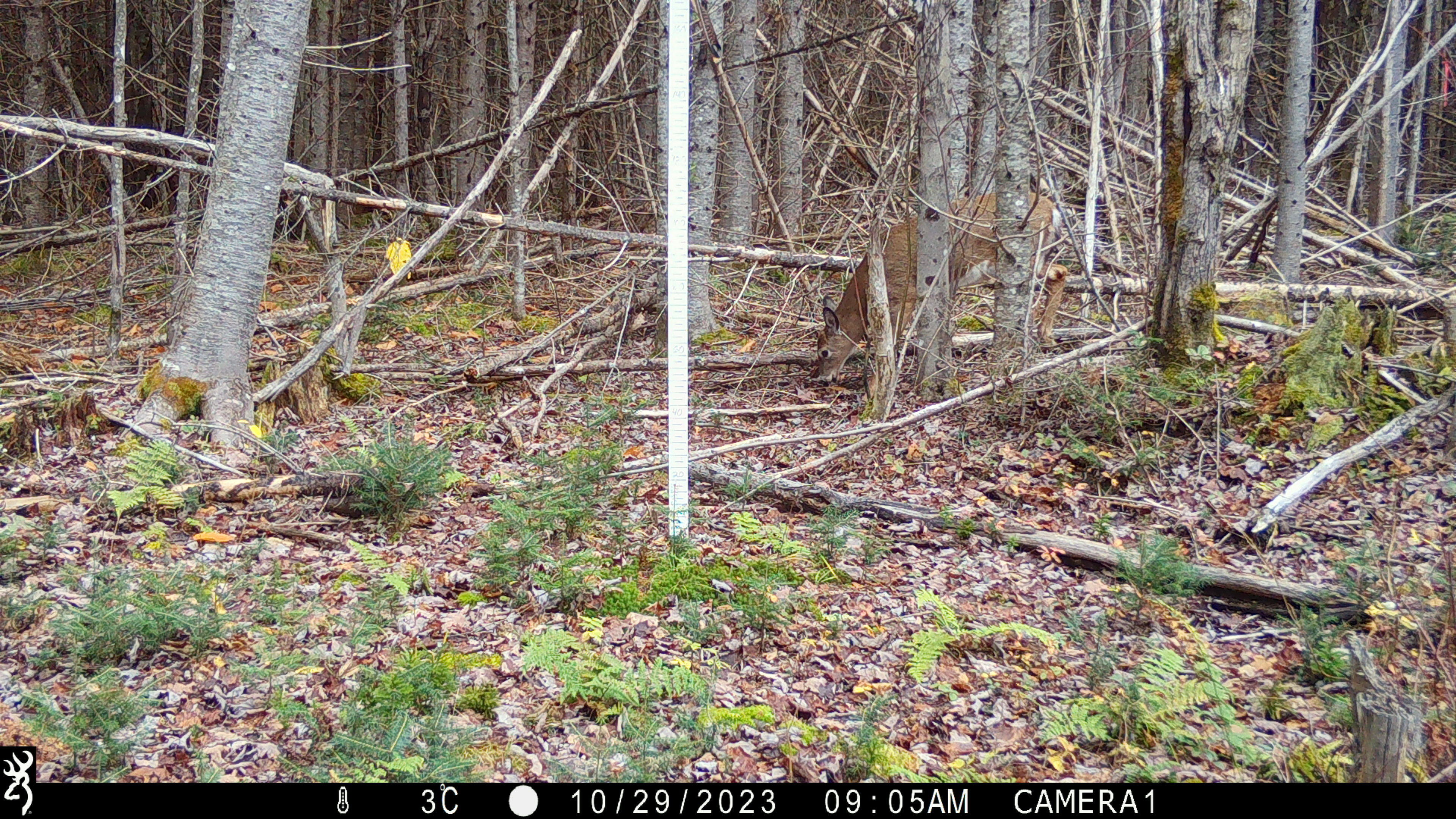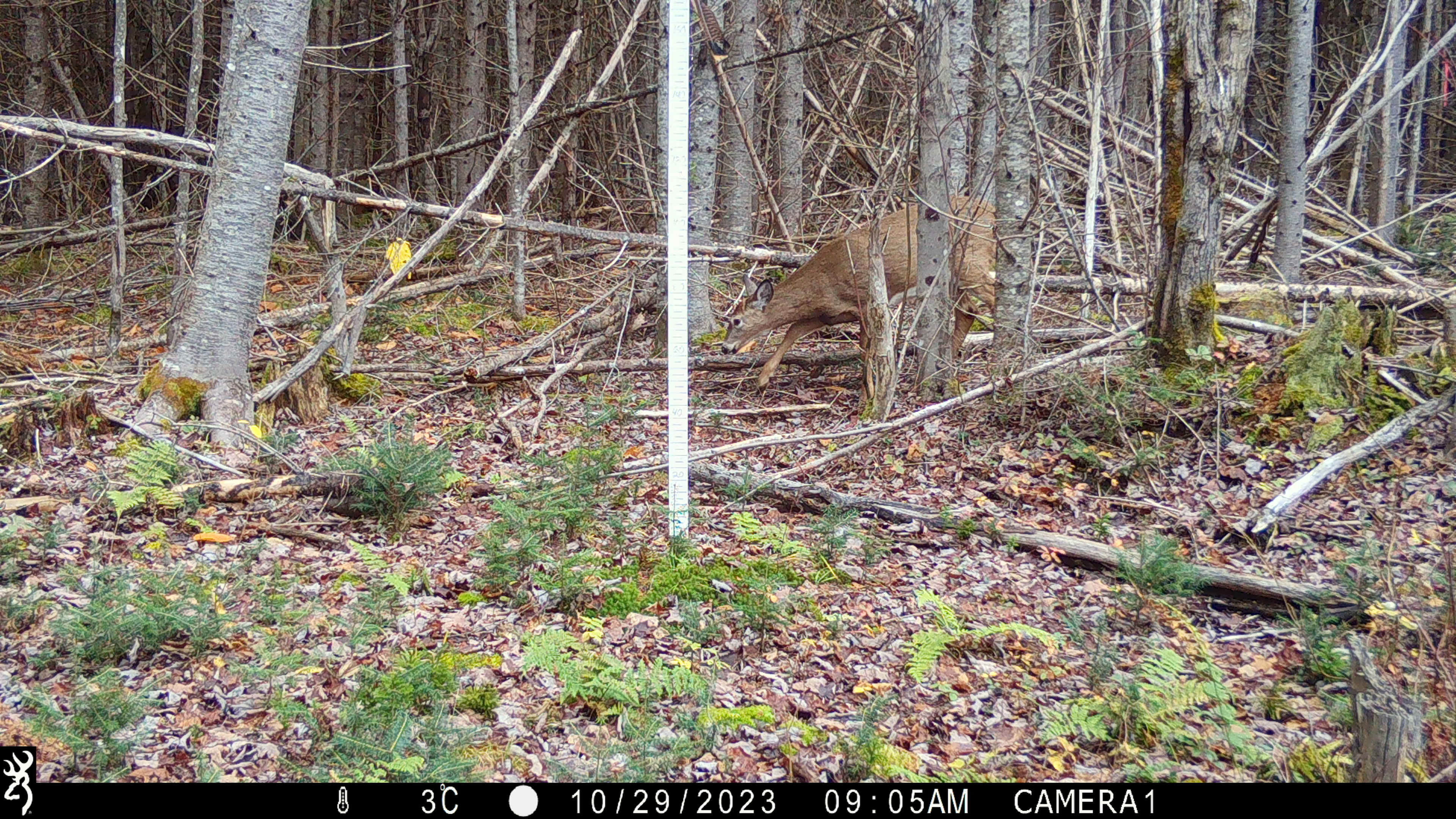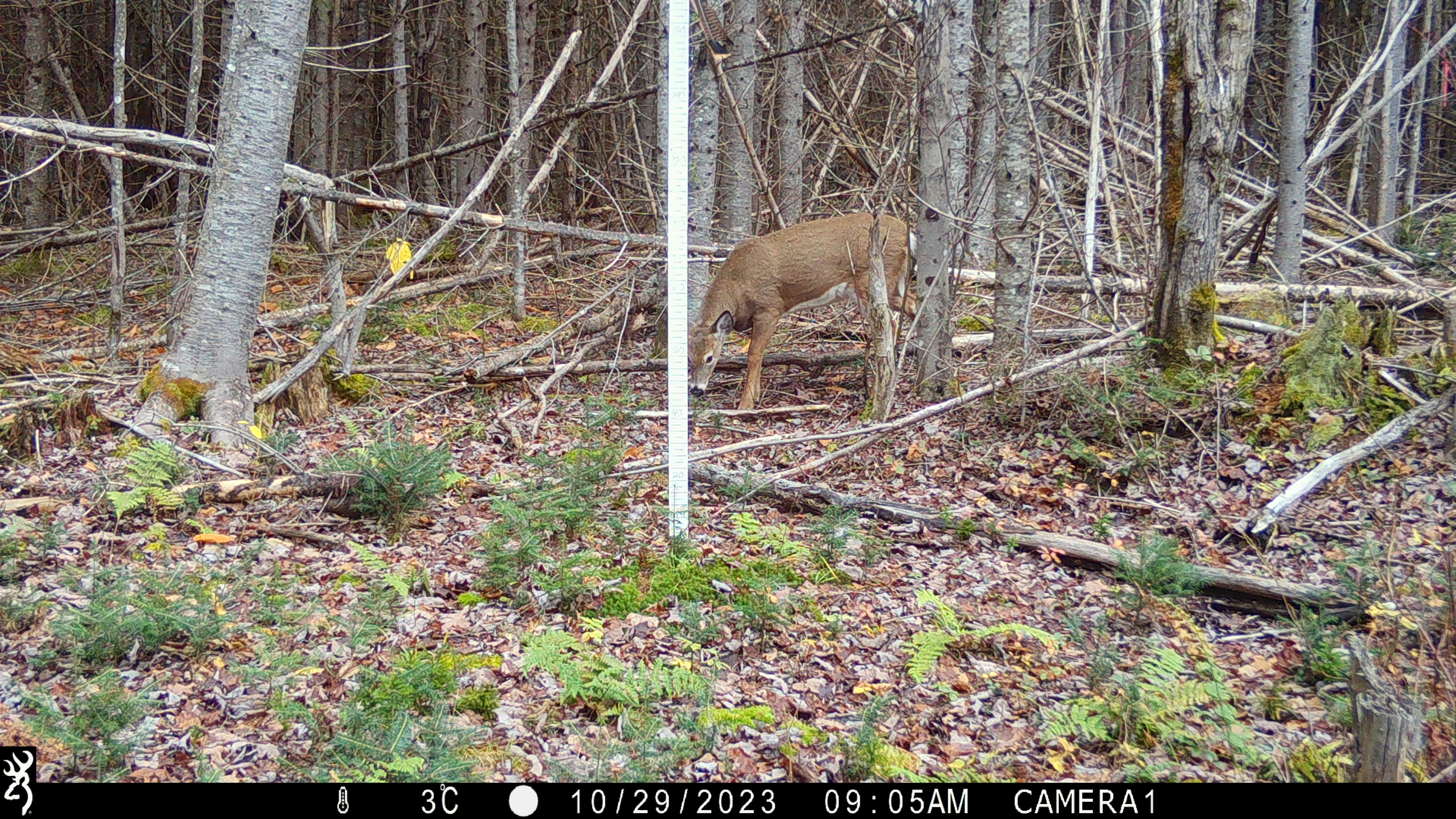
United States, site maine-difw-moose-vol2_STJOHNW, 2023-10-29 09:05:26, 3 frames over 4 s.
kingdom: Animalia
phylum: Chordata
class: Mammalia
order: Artiodactyla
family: Cervidae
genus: Odocoileus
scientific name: Odocoileus virginianus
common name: white-tailed deer